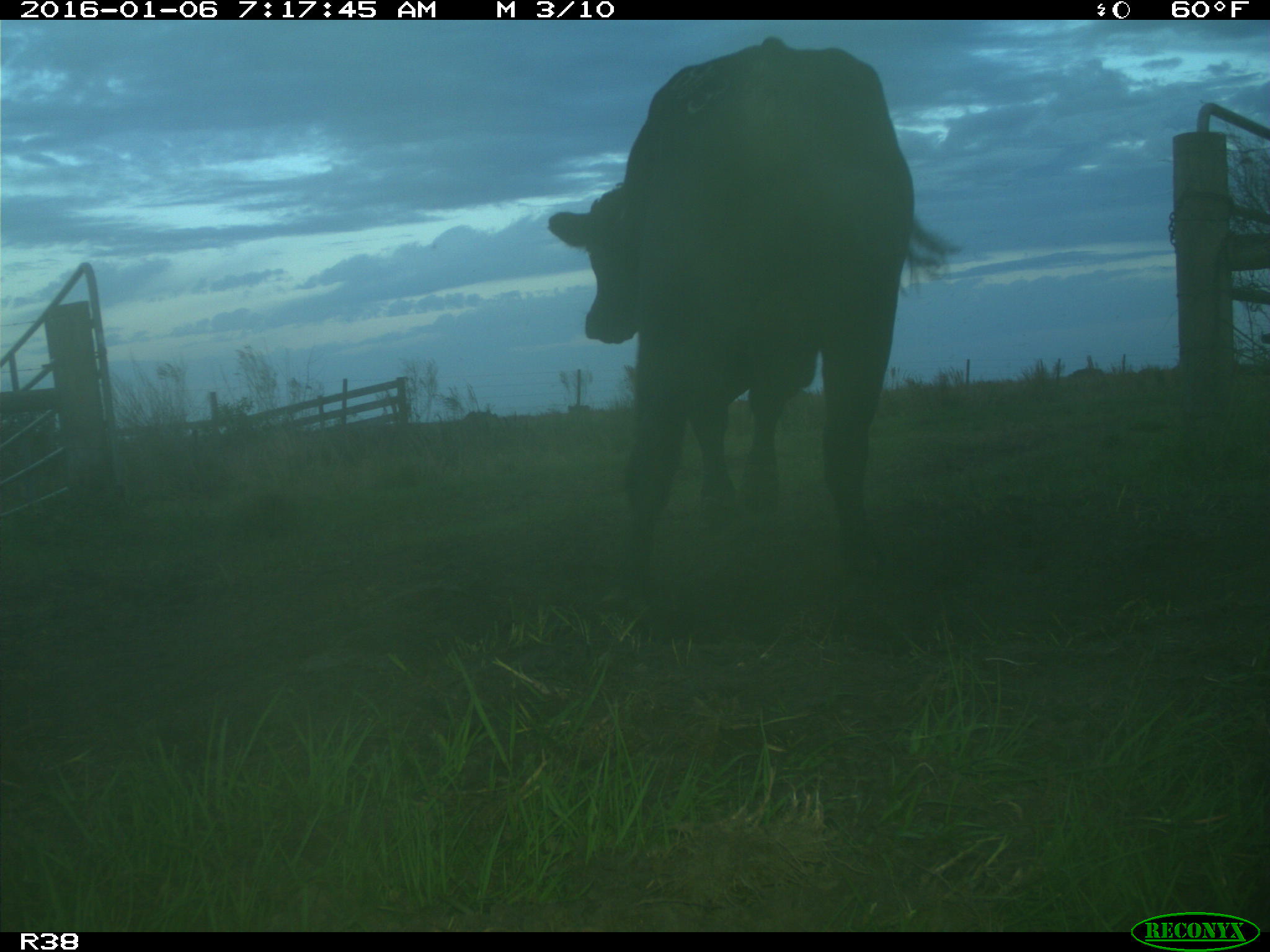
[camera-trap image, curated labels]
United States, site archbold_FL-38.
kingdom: Animalia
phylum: Chordata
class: Mammalia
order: Artiodactyla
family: Bovidae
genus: Bos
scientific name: Bos taurus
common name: domestic cow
Bos taurus (domestic cow).